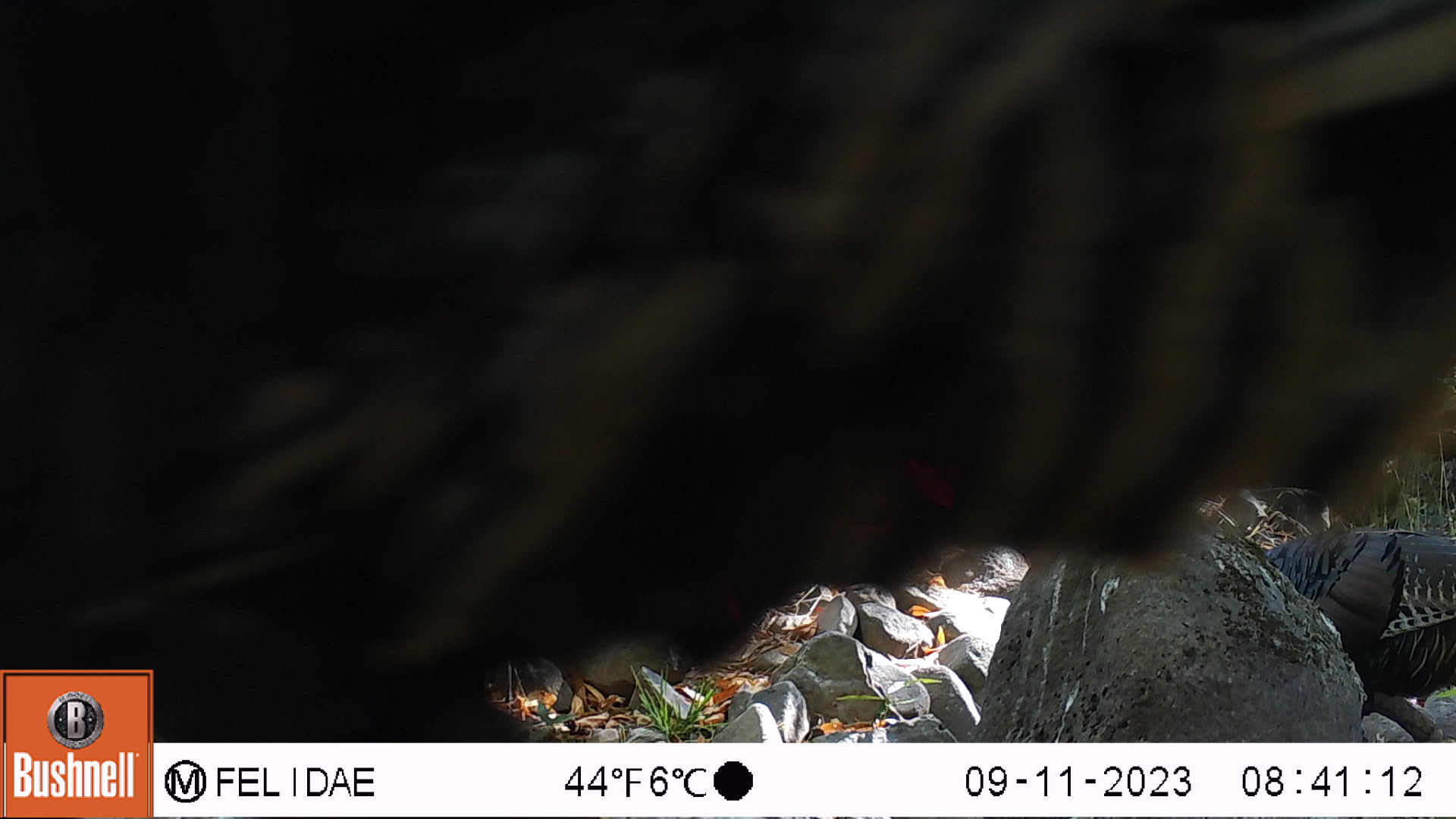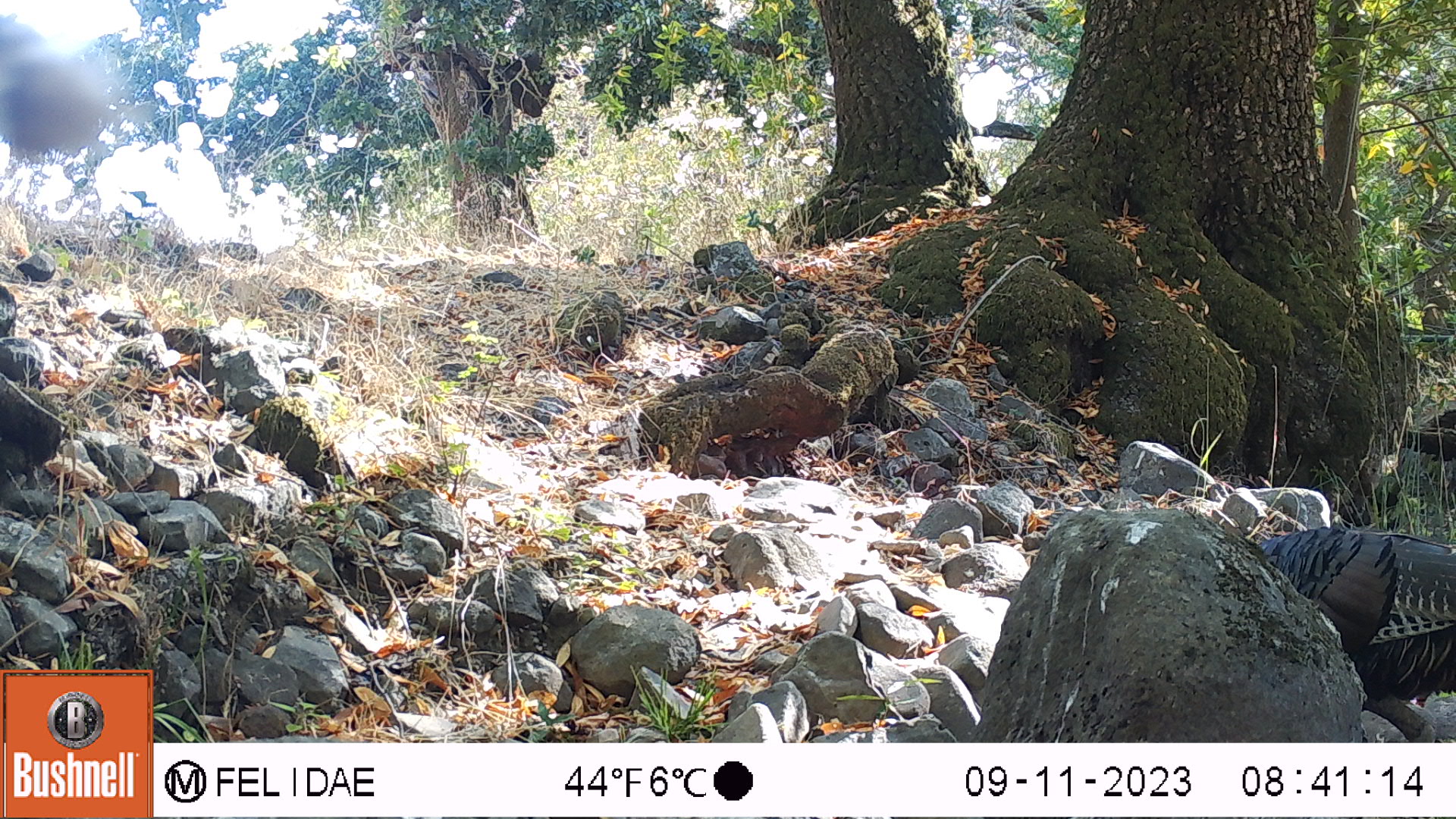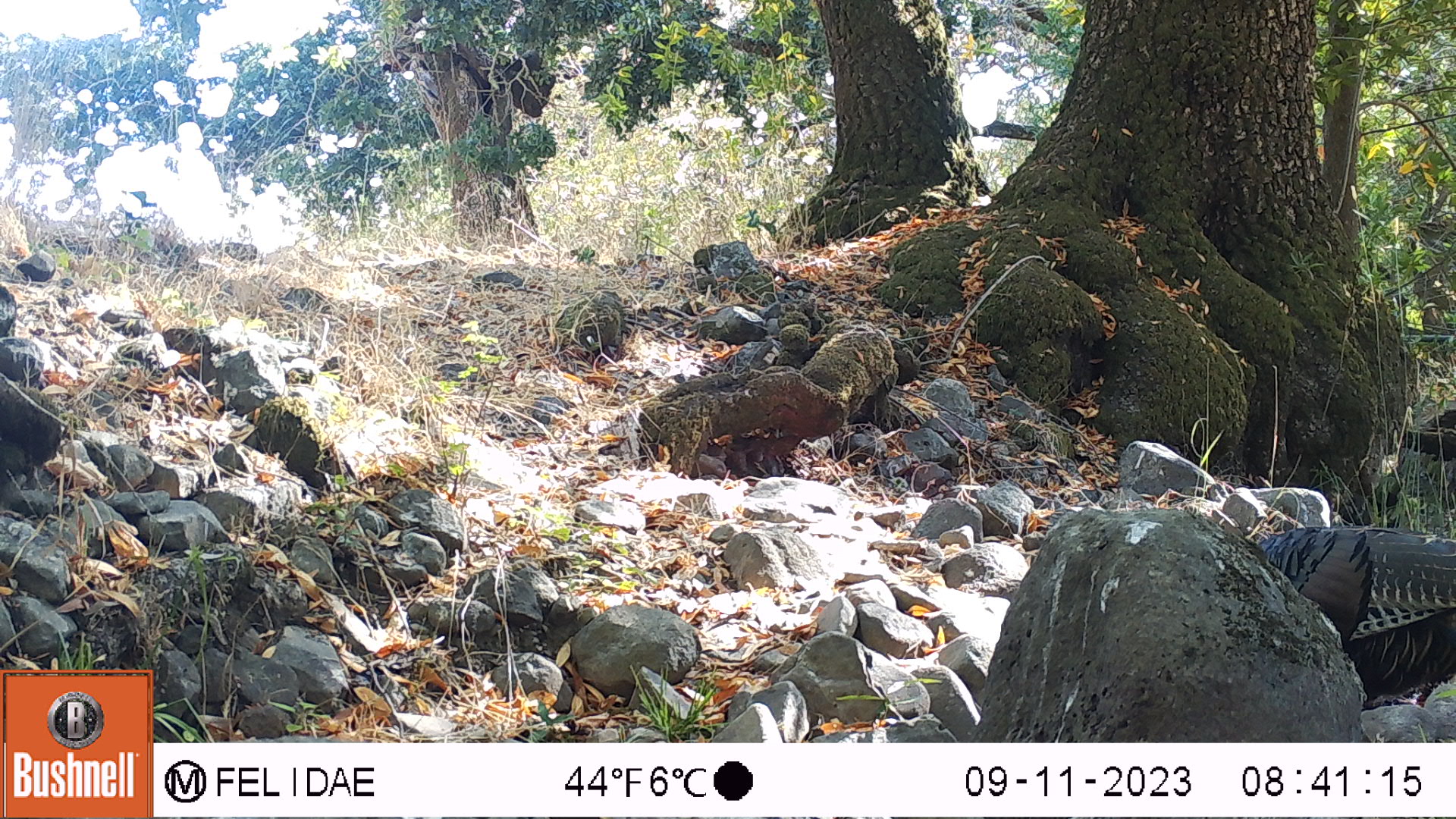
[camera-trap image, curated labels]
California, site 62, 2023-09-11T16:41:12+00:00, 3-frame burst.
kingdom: Animalia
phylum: Chordata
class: Aves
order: Galliformes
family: Phasianidae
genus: Meleagris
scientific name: Meleagris gallopavo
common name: turkey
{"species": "turkey (Meleagris gallopavo)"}